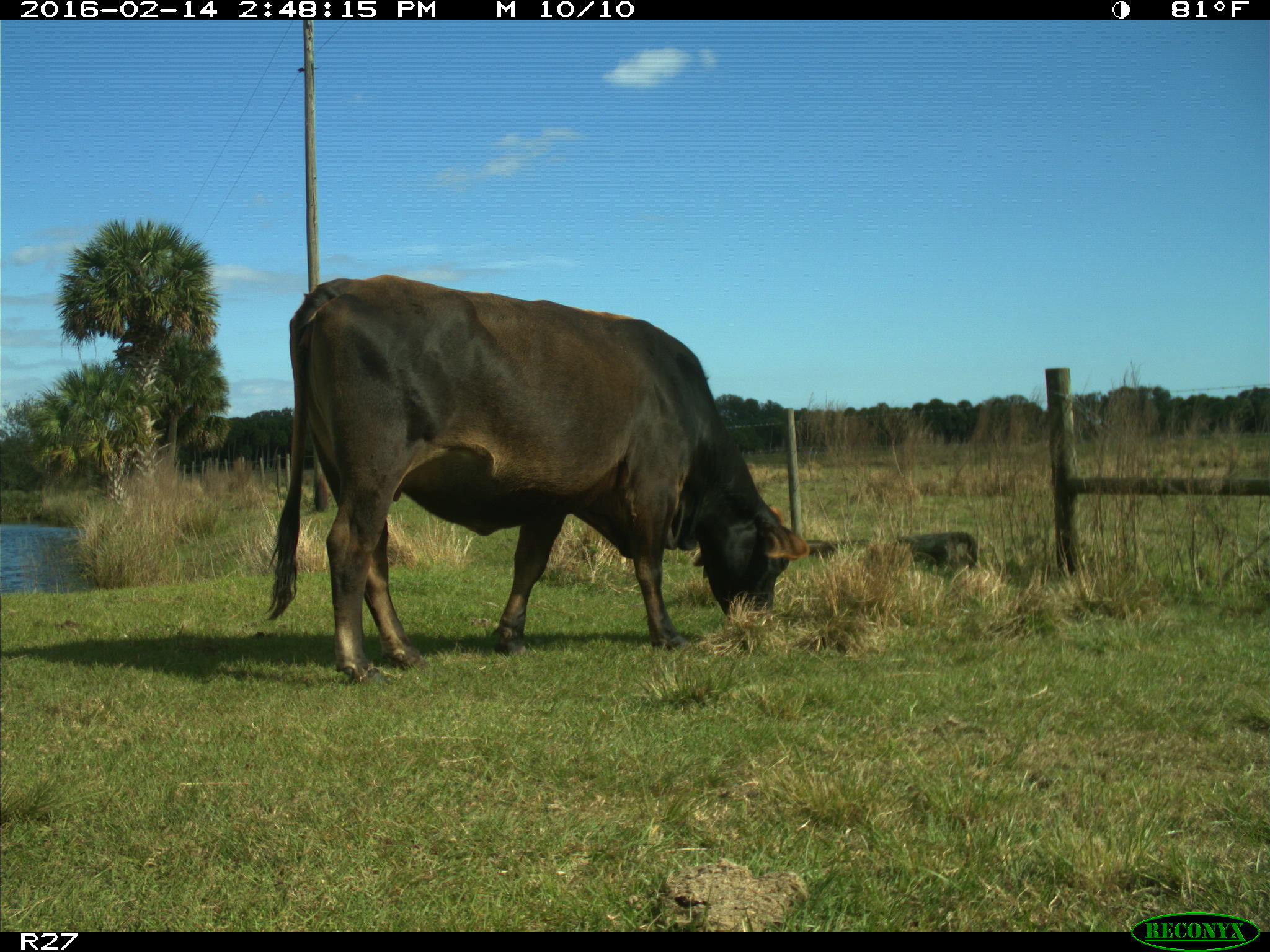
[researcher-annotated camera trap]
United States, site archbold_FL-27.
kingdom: Animalia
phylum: Chordata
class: Mammalia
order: Artiodactyla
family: Bovidae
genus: Bos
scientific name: Bos taurus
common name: domestic cow